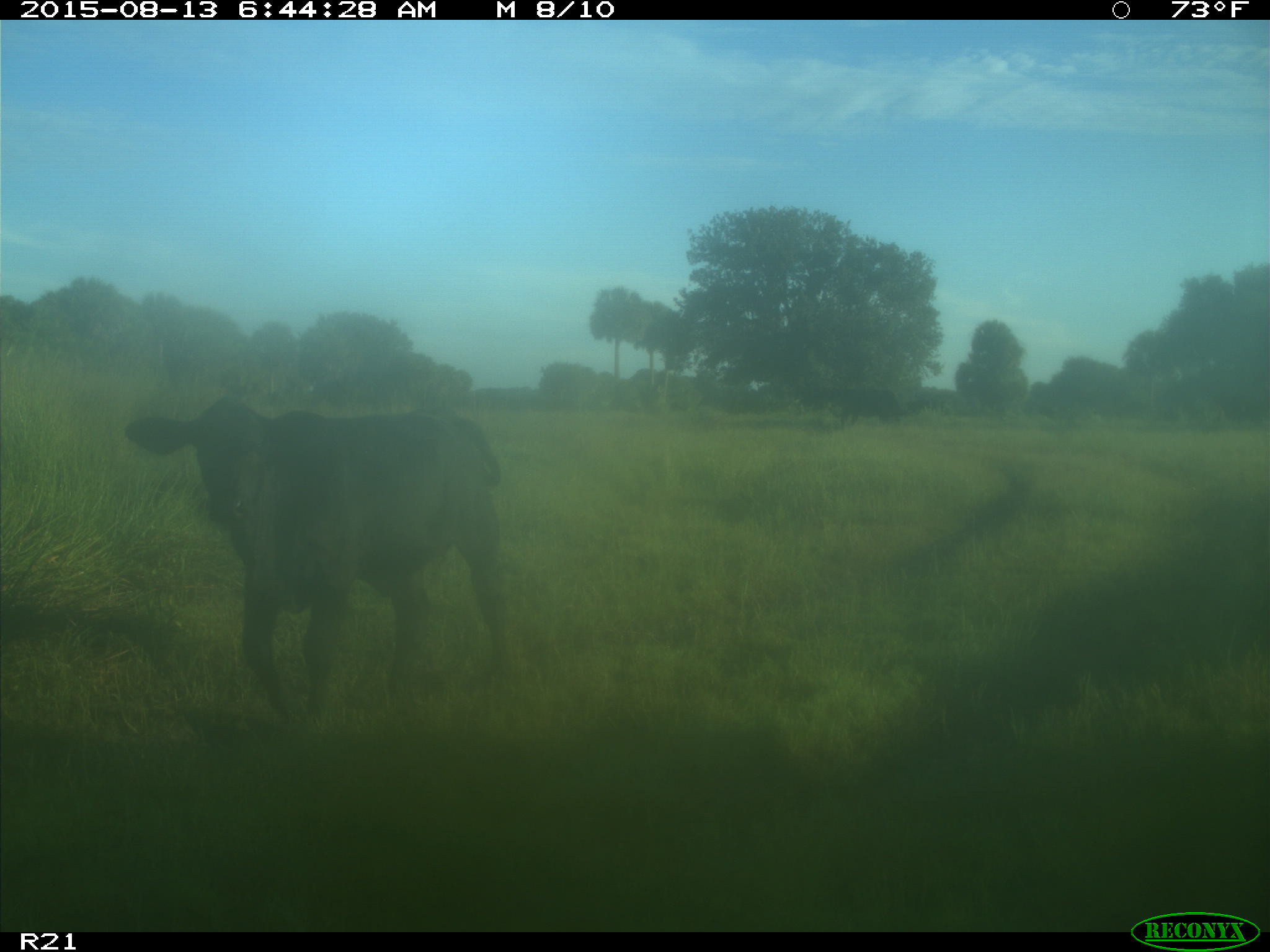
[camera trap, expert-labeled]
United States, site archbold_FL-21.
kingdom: Animalia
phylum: Chordata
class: Mammalia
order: Artiodactyla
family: Bovidae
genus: Bos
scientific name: Bos taurus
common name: domestic cow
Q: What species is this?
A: Bos taurus (domestic cow).